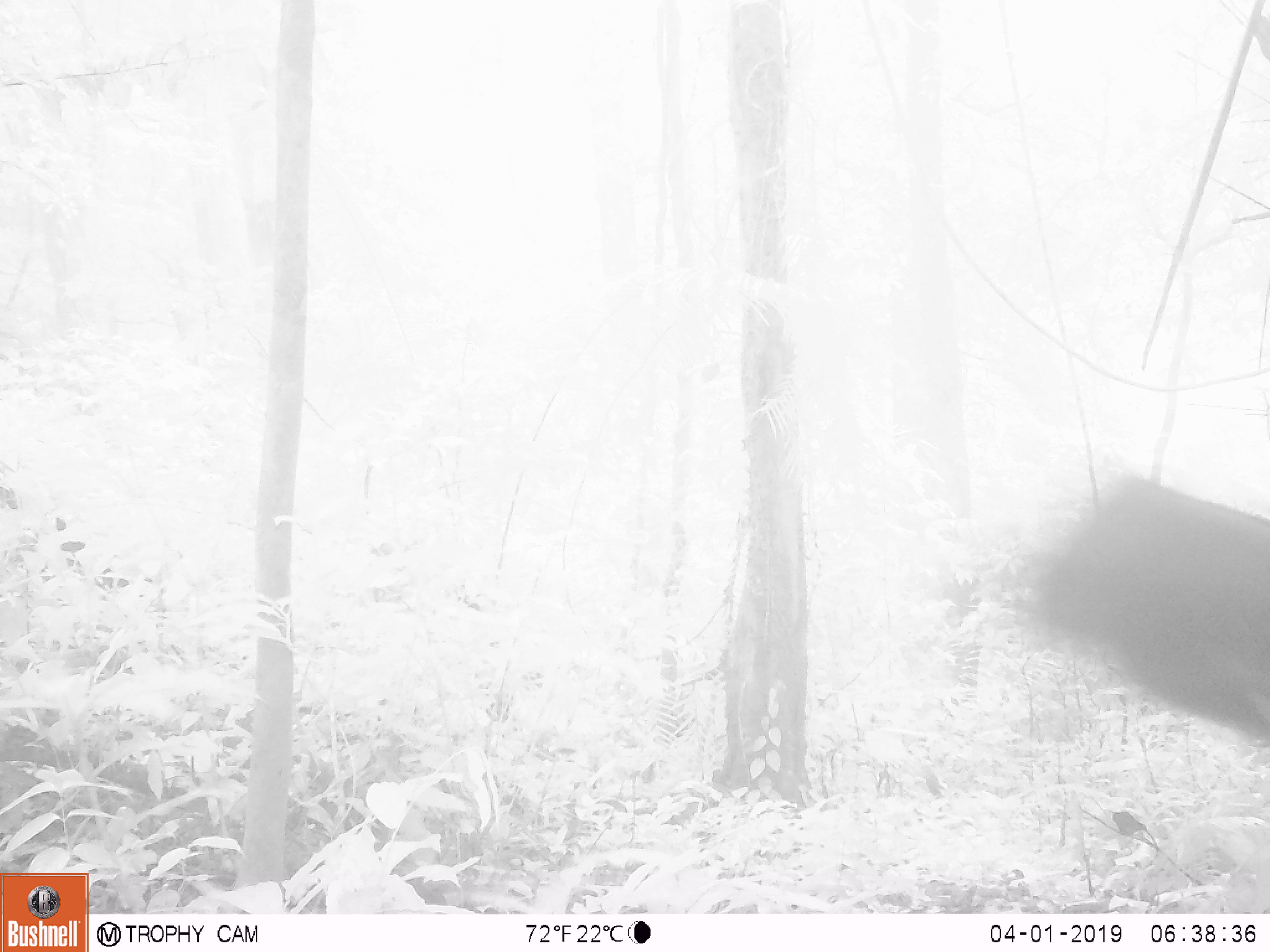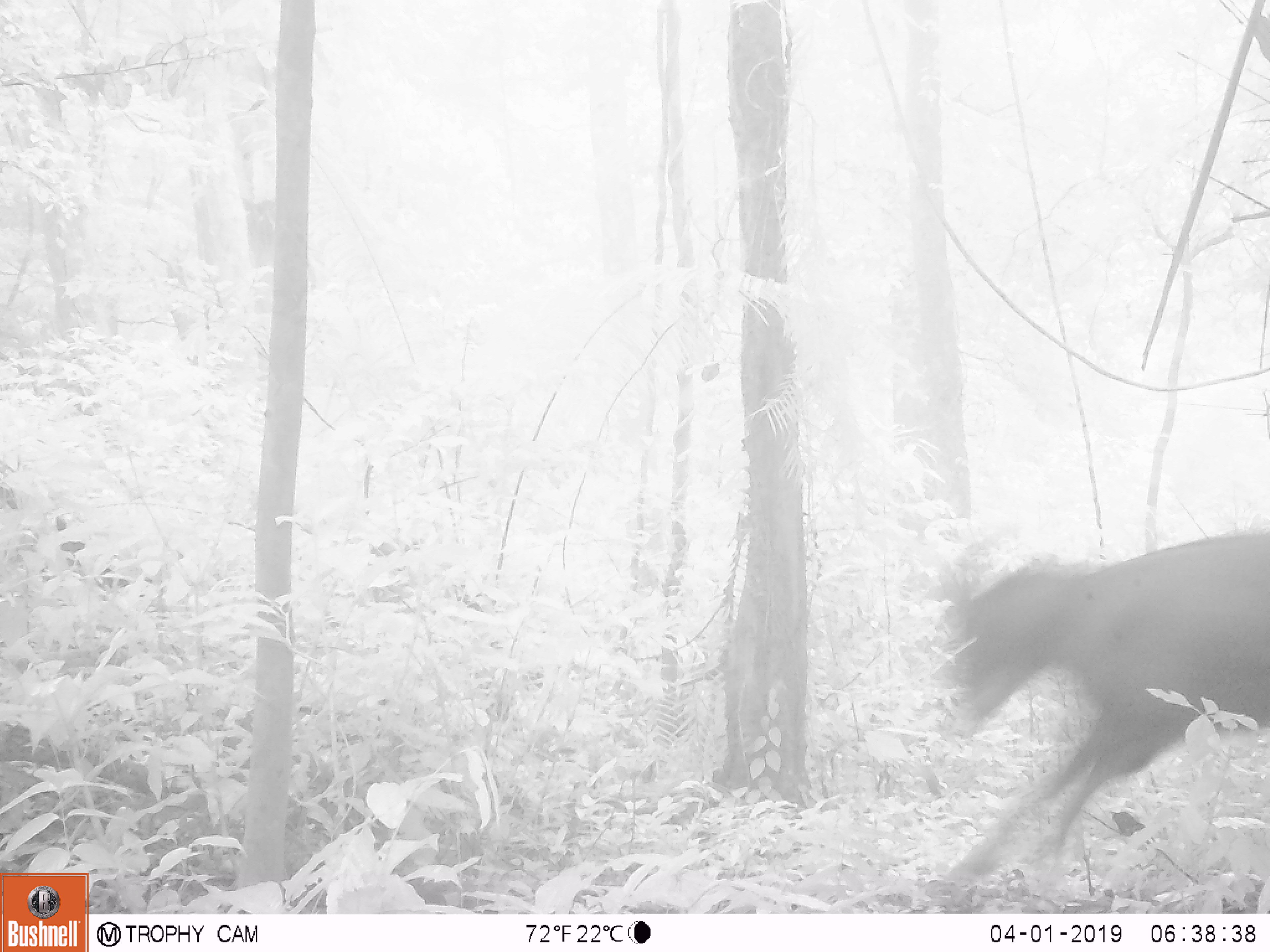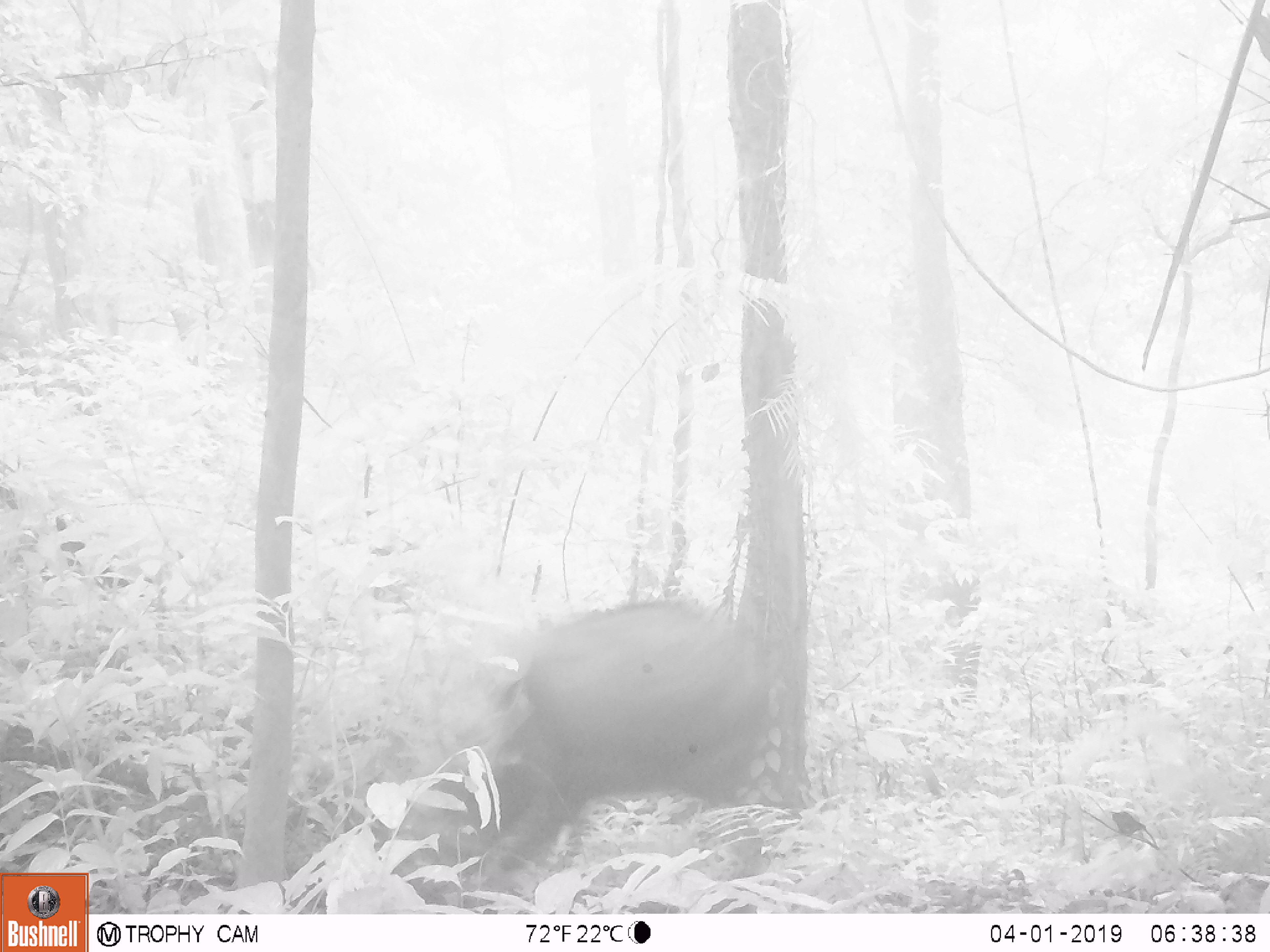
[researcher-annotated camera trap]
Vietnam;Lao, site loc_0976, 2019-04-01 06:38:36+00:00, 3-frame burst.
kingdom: Animalia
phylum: Chordata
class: Mammalia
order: Artiodactyla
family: Bovidae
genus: Capricornis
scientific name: Capricornis sumatraensis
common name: chinese serow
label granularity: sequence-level